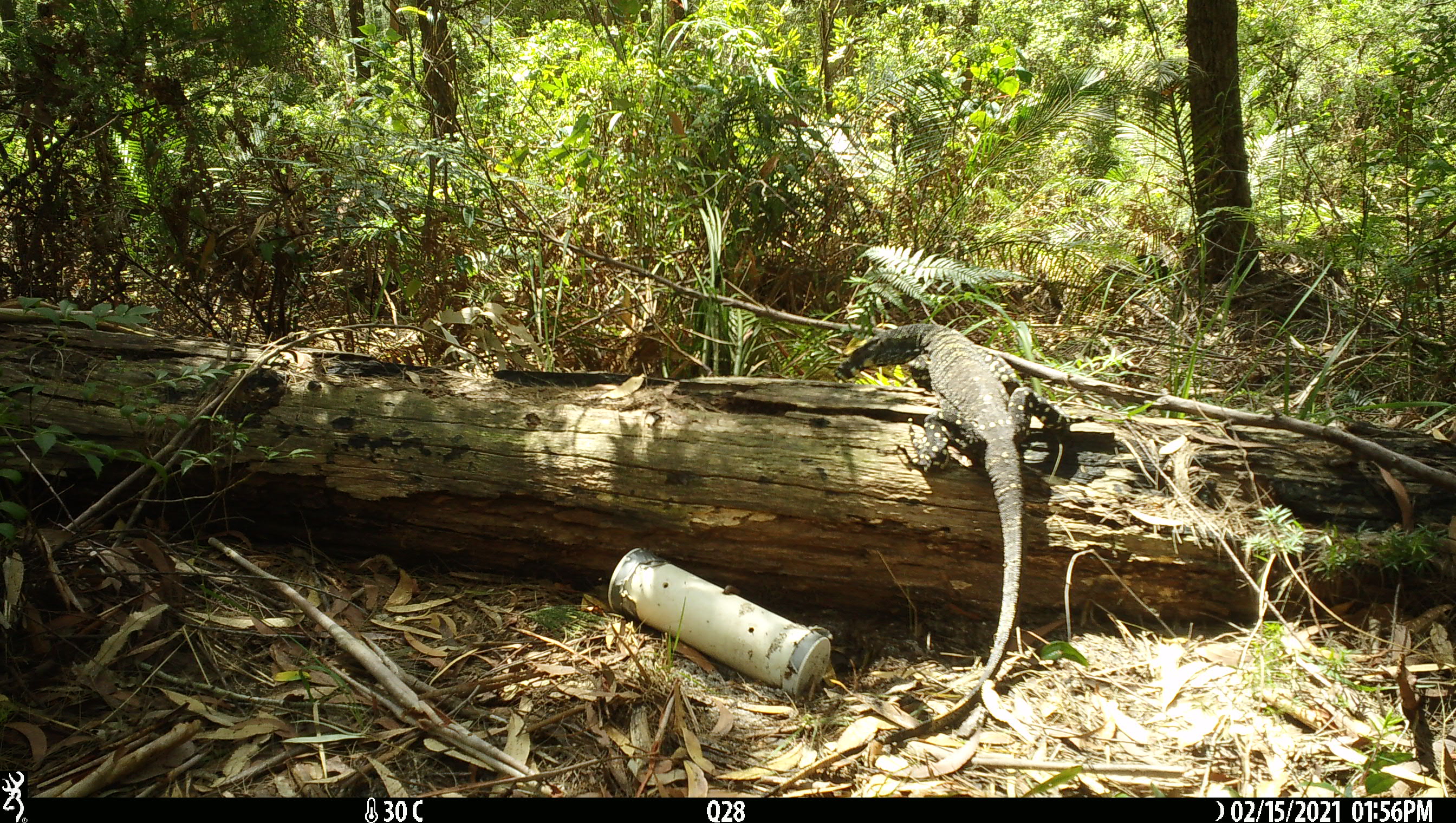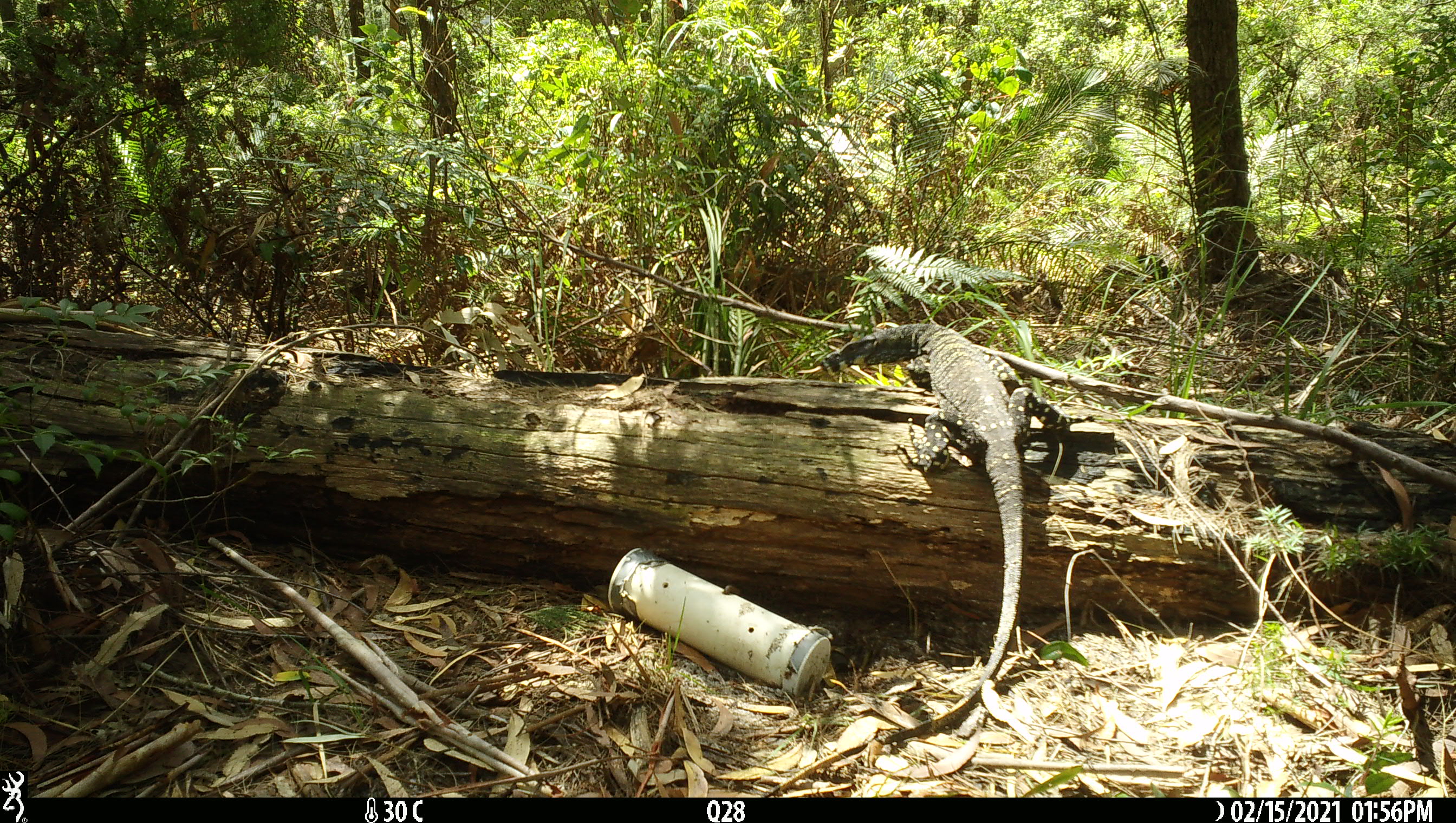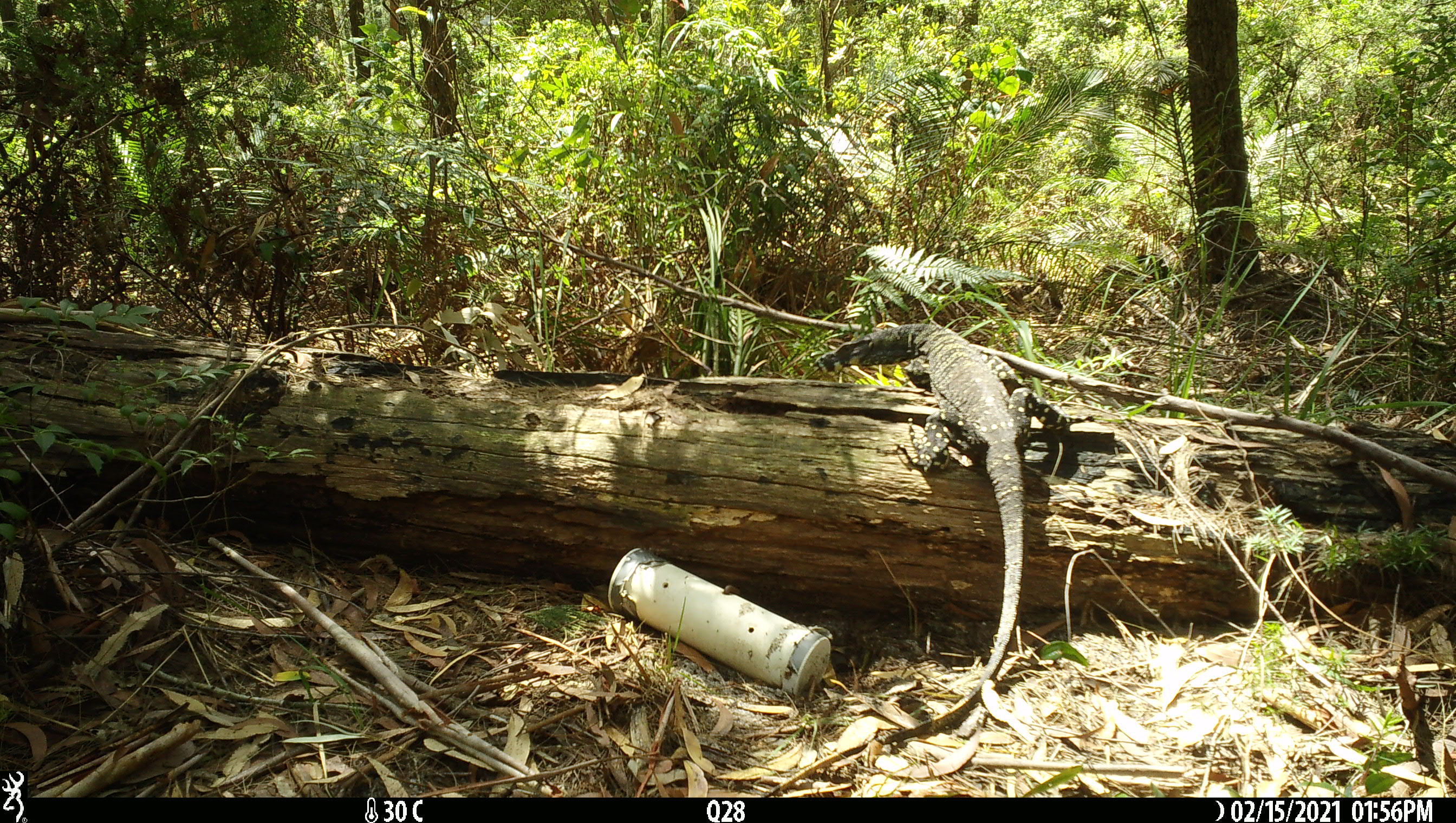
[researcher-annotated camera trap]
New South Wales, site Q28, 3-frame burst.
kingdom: Animalia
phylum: Chordata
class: Reptilia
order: Squamata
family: Varanidae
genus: Varanus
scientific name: Varanus varius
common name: lace monitor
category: goanna